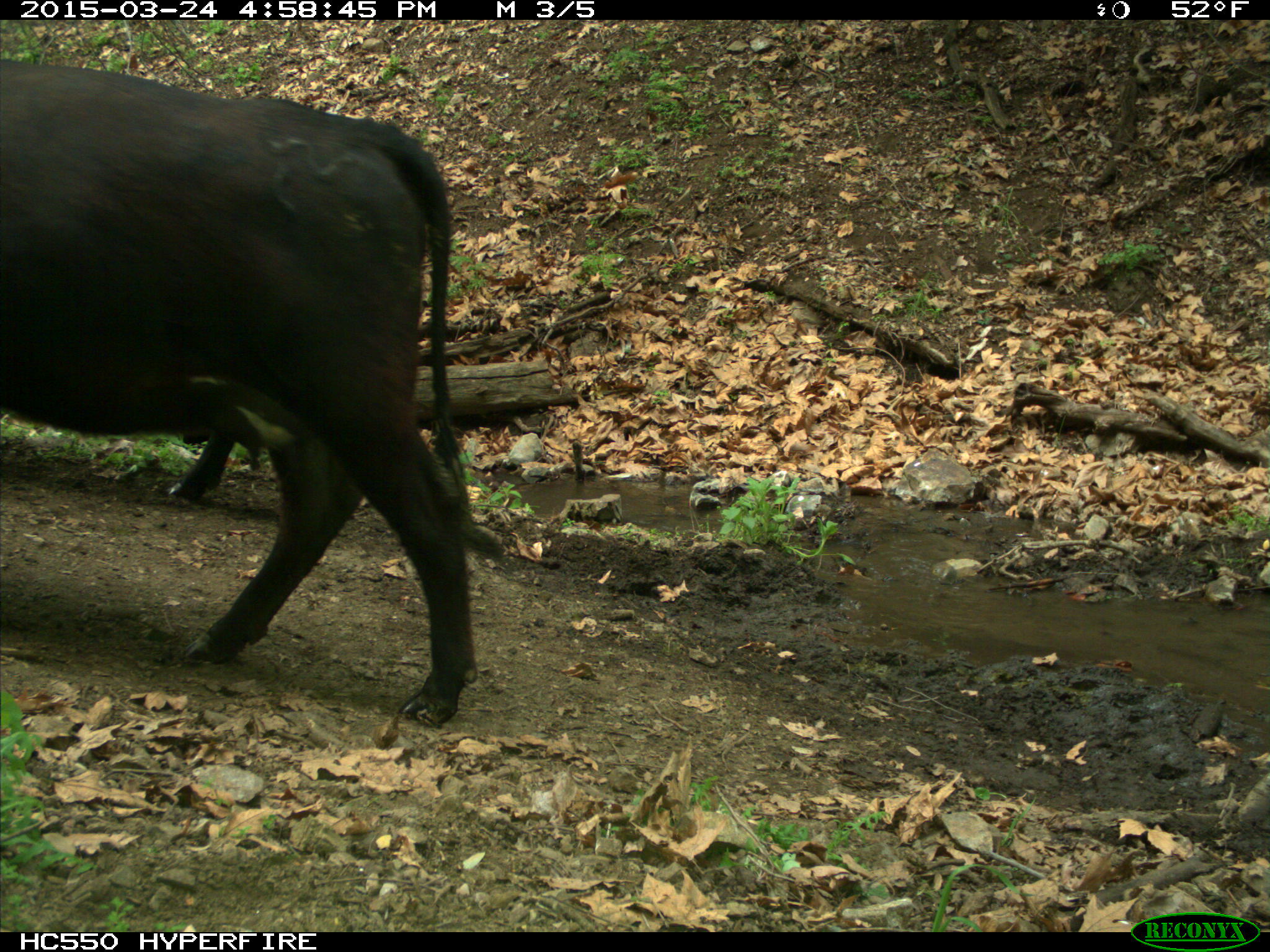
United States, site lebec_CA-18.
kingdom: Animalia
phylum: Chordata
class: Mammalia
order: Artiodactyla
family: Bovidae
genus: Bos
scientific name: Bos taurus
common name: domestic cow